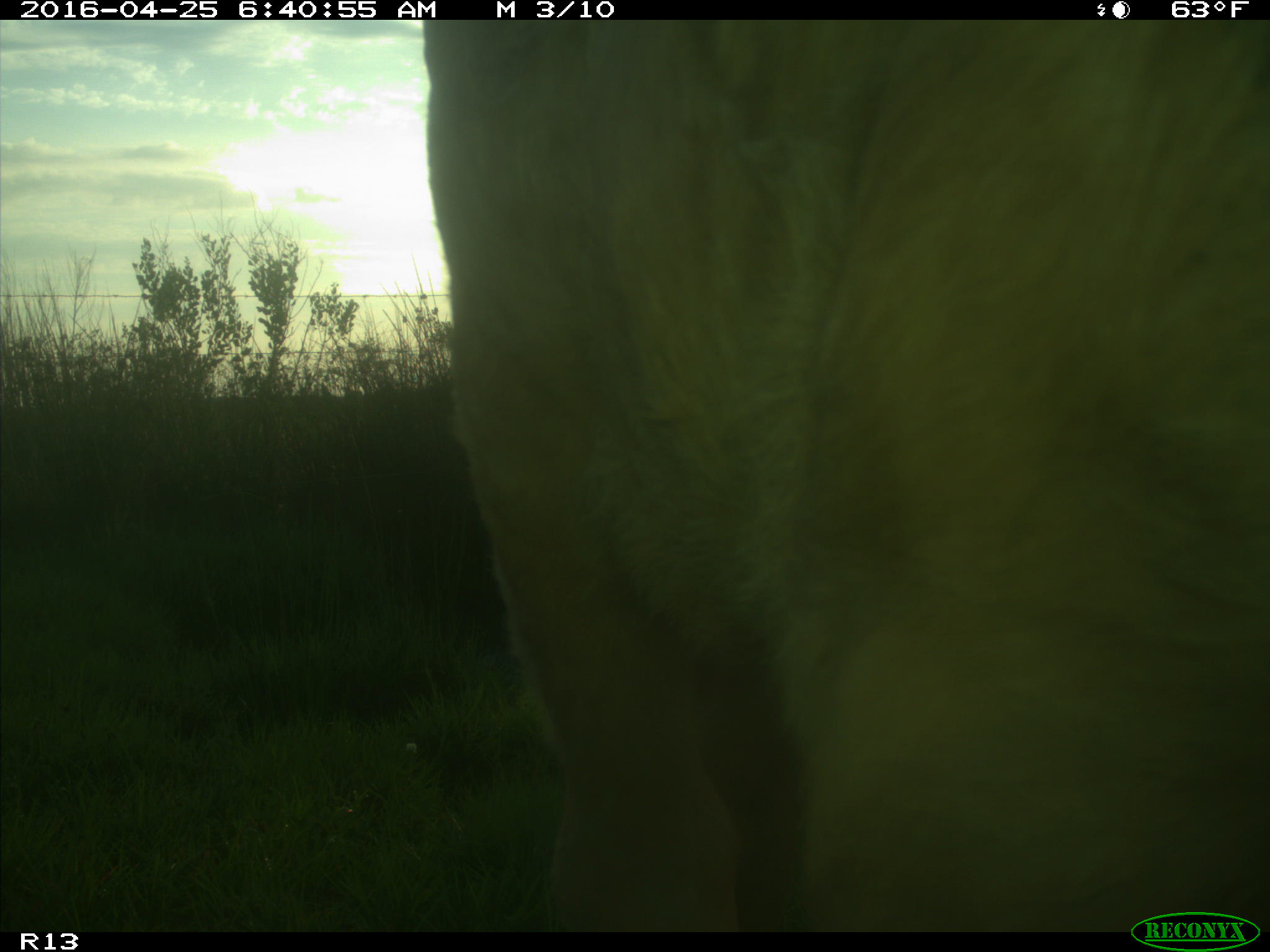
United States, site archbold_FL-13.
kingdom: Animalia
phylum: Chordata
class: Mammalia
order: Artiodactyla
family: Bovidae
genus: Bos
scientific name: Bos taurus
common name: domestic cow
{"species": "Bos taurus (domestic cow)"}